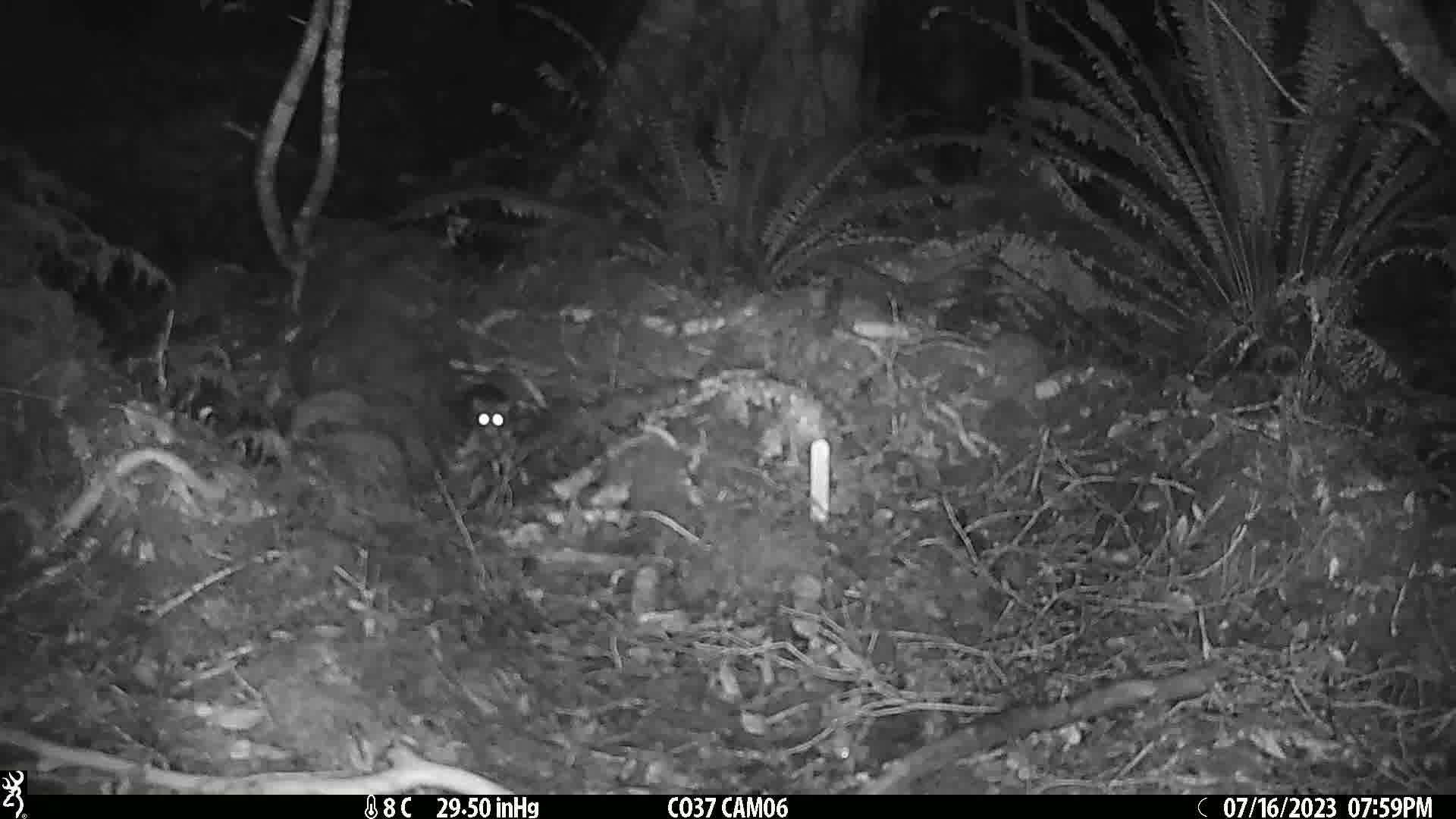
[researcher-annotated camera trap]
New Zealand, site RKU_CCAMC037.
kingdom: Animalia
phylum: Chordata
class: Mammalia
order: Rodentia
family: Muridae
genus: Rattus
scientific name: Rattus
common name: rat